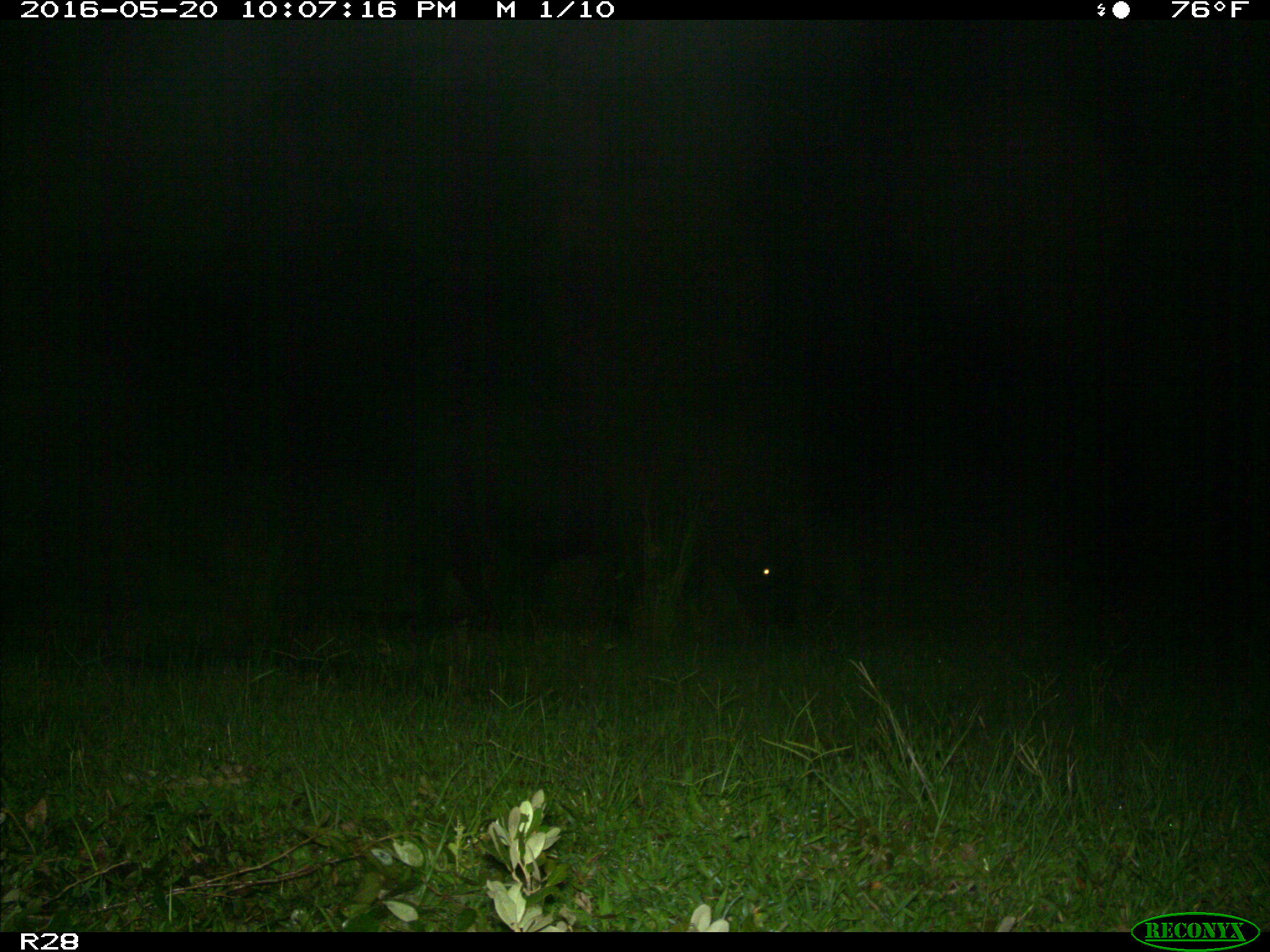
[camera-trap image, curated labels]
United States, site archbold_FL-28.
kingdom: Animalia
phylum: Chordata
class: Mammalia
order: Artiodactyla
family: Bovidae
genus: Bos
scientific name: Bos taurus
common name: domestic cow